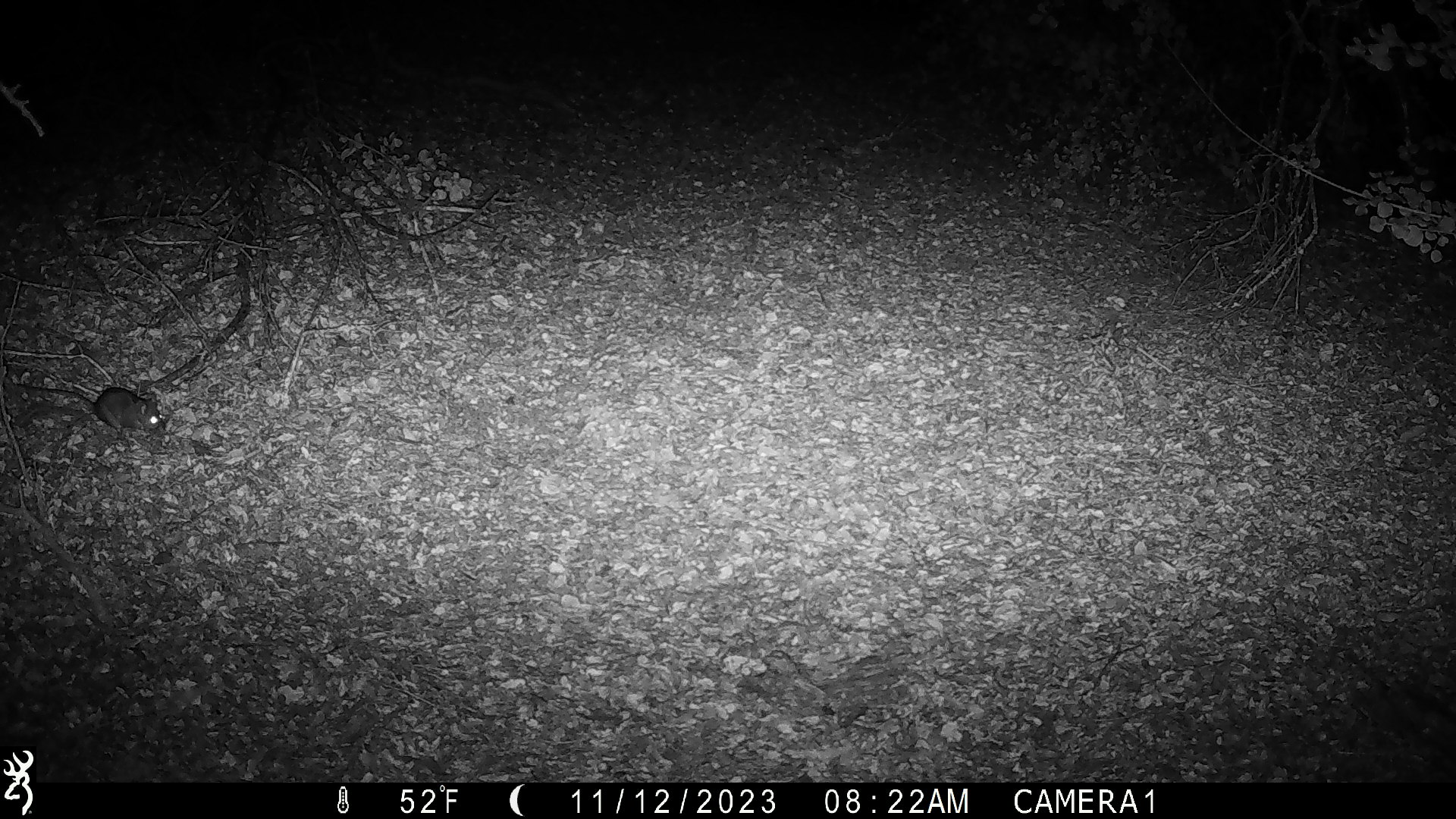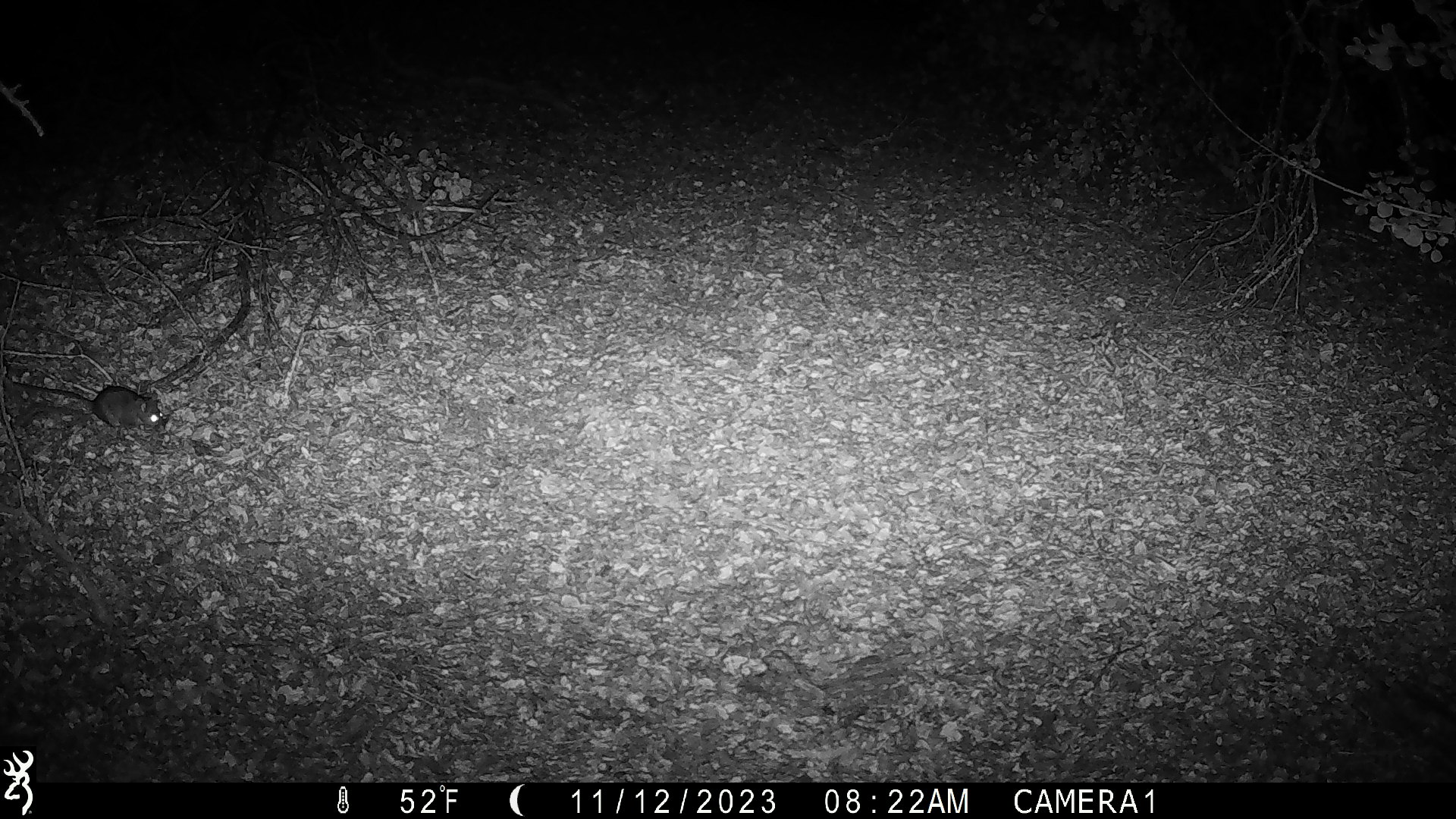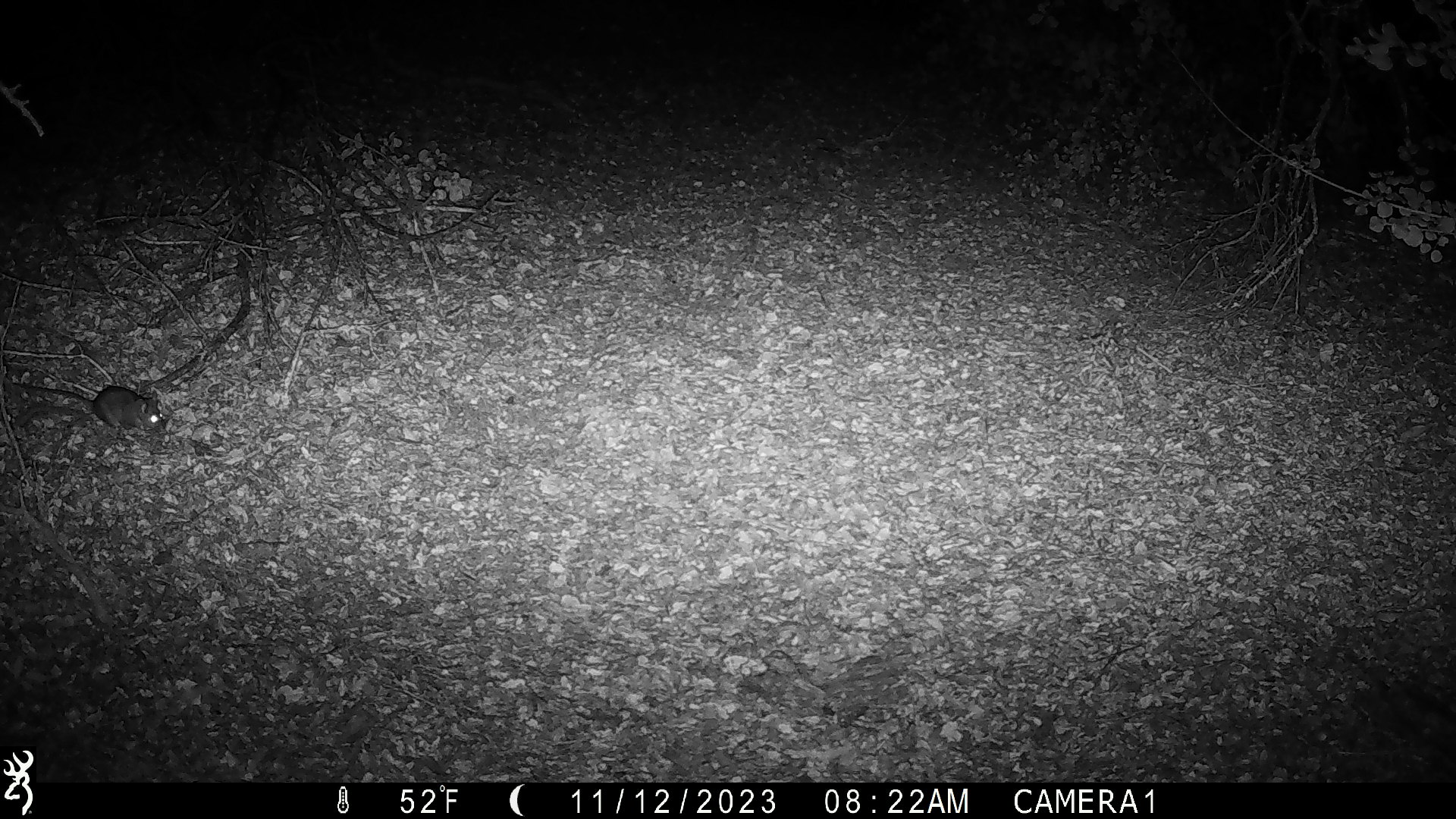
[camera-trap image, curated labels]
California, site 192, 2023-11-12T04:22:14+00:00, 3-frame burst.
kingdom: Animalia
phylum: Chordata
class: Mammalia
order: Rodentia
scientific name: Rodentia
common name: mouse or rat